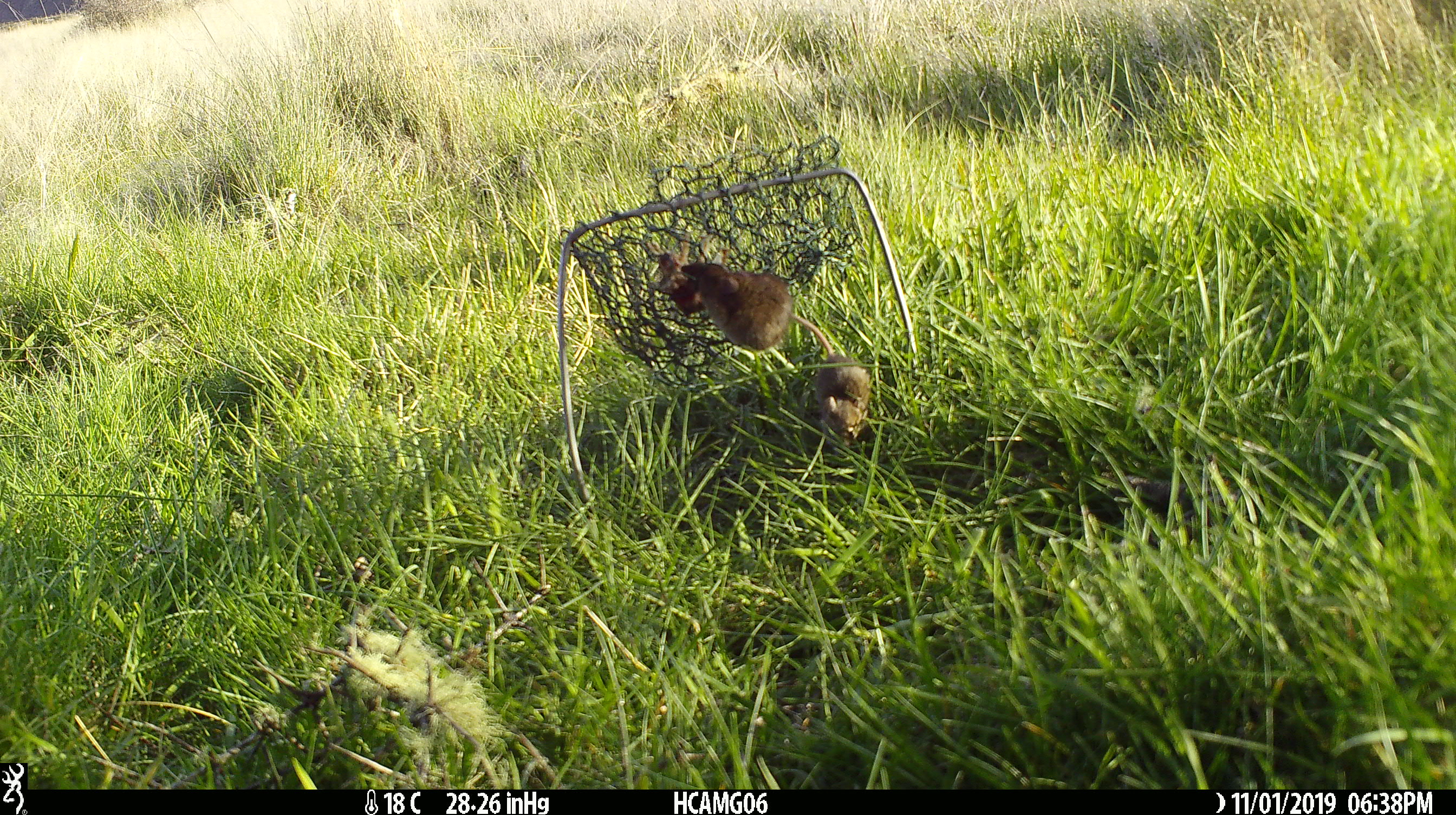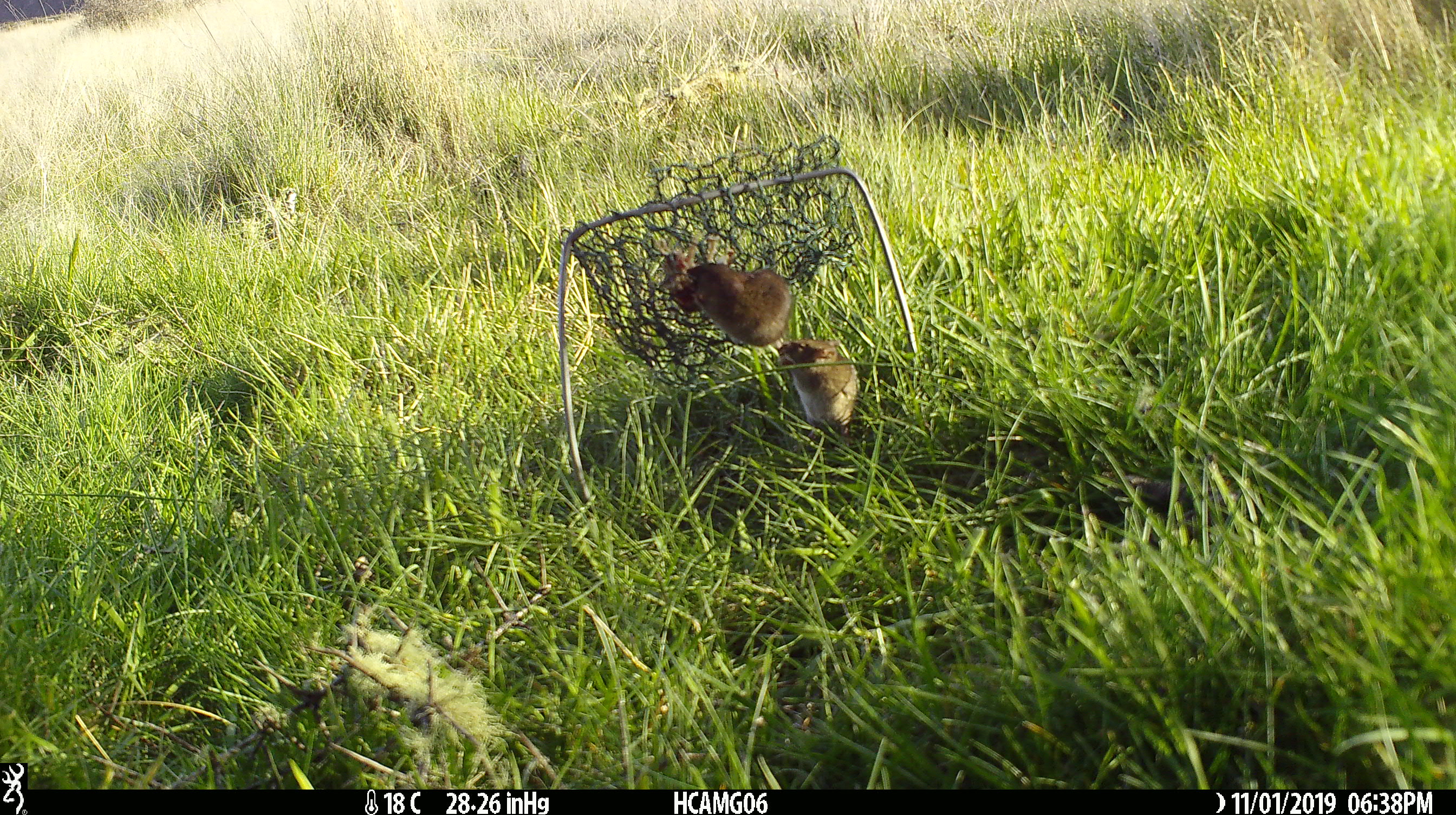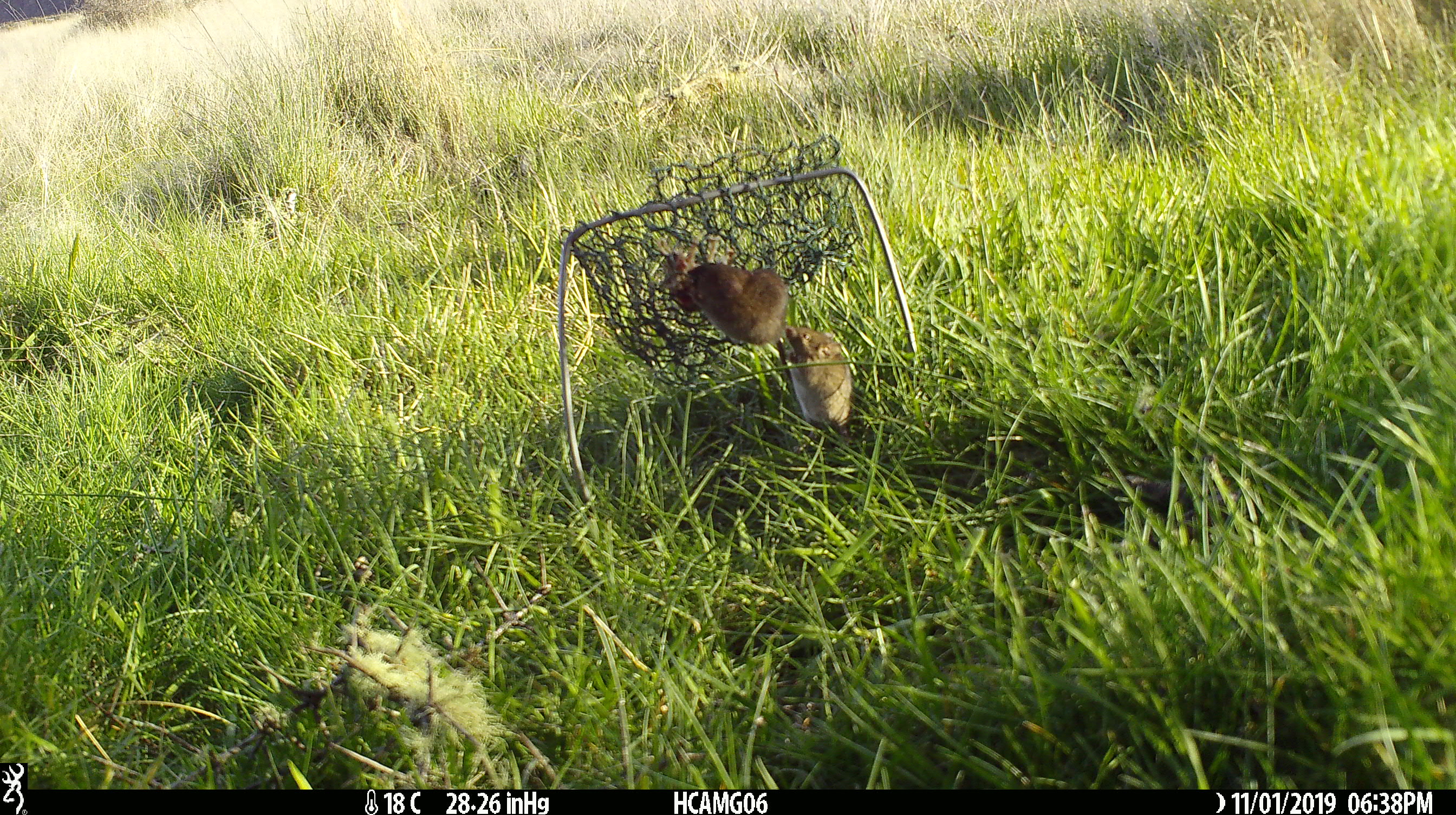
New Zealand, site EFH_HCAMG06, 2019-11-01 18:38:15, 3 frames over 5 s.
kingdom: Animalia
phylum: Chordata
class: Mammalia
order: Rodentia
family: Muridae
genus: Mus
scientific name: Mus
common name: mouse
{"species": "mouse (Mus)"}